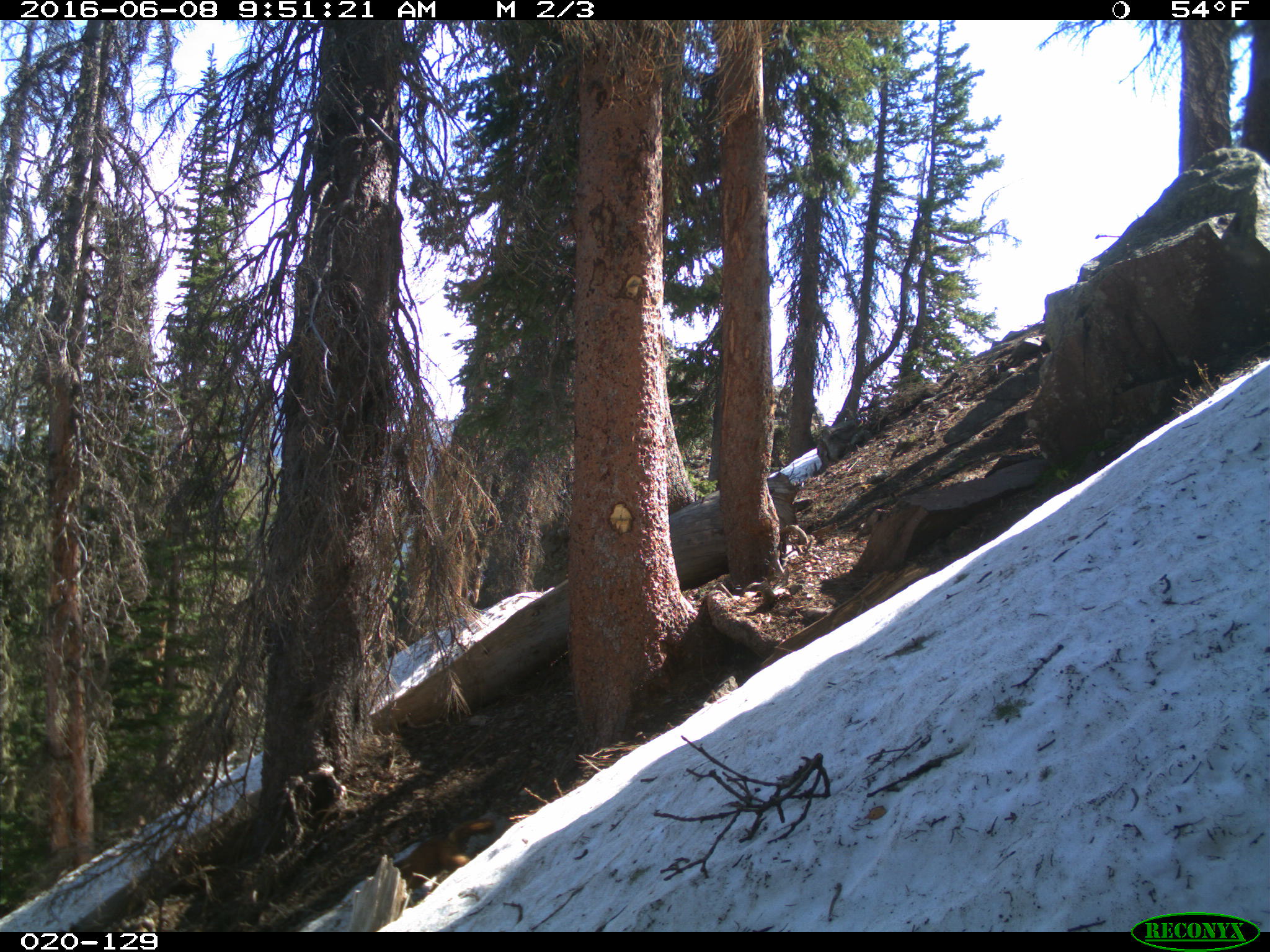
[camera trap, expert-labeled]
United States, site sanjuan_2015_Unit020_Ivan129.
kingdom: Animalia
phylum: Chordata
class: Mammalia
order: Rodentia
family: Sciuridae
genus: Marmota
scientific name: Marmota flaviventris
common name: yellow-bellied marmot